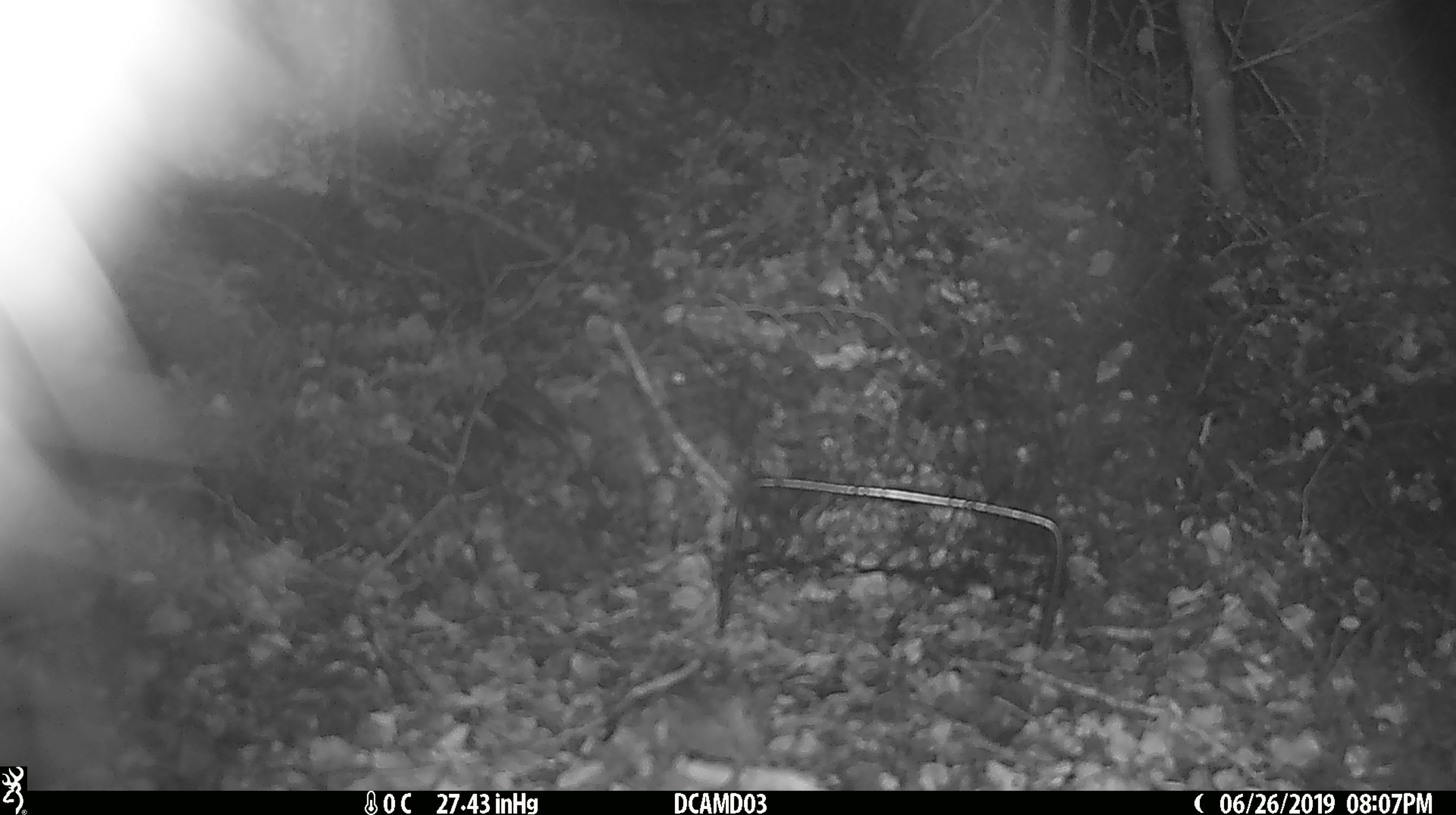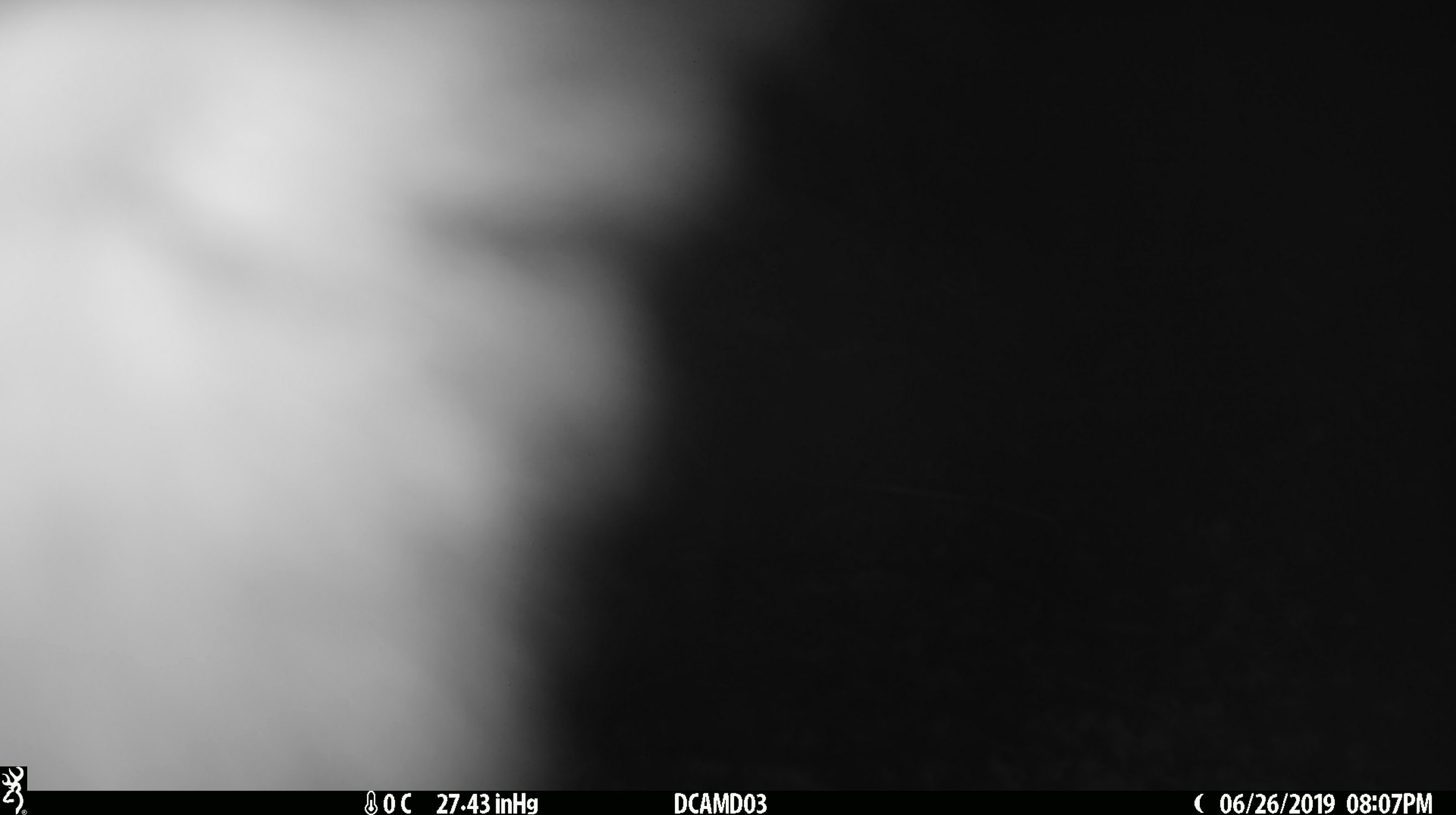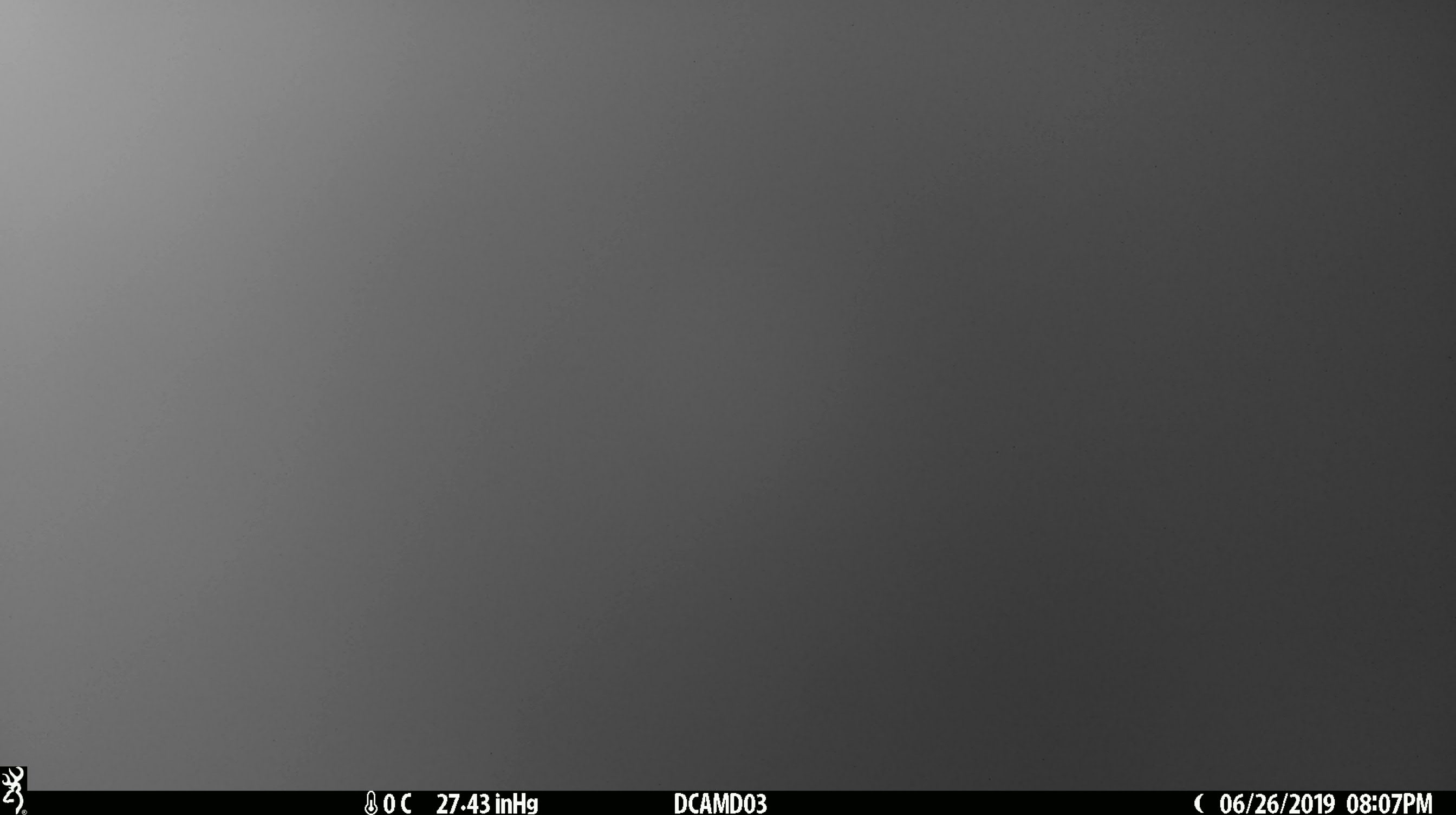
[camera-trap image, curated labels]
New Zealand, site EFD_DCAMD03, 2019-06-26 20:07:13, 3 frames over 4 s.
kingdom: Animalia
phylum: Chordata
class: Mammalia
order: Diprotodontia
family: Phalangeridae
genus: Trichosurus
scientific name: Trichosurus vulpecula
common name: common brushtail possum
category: possum